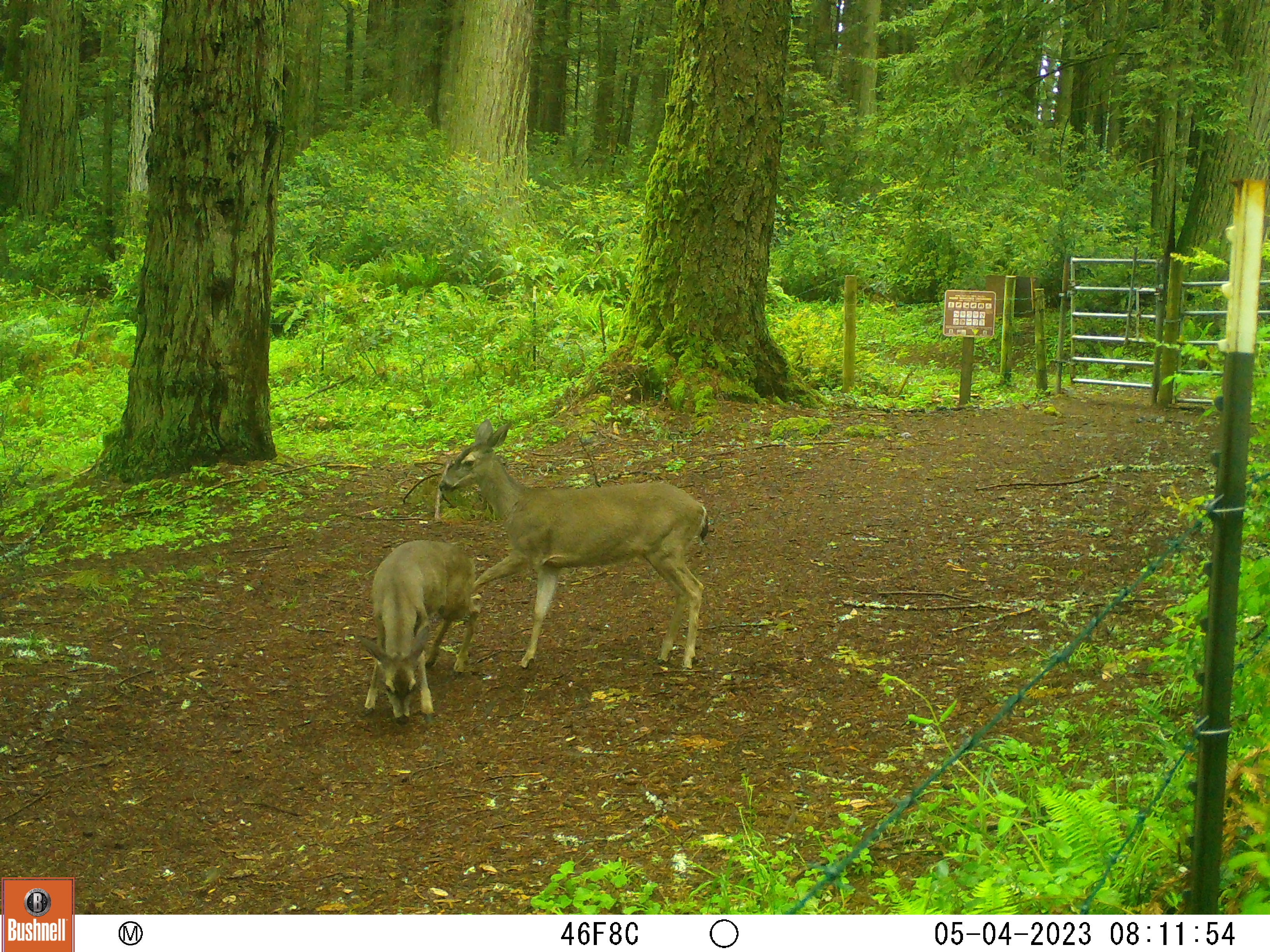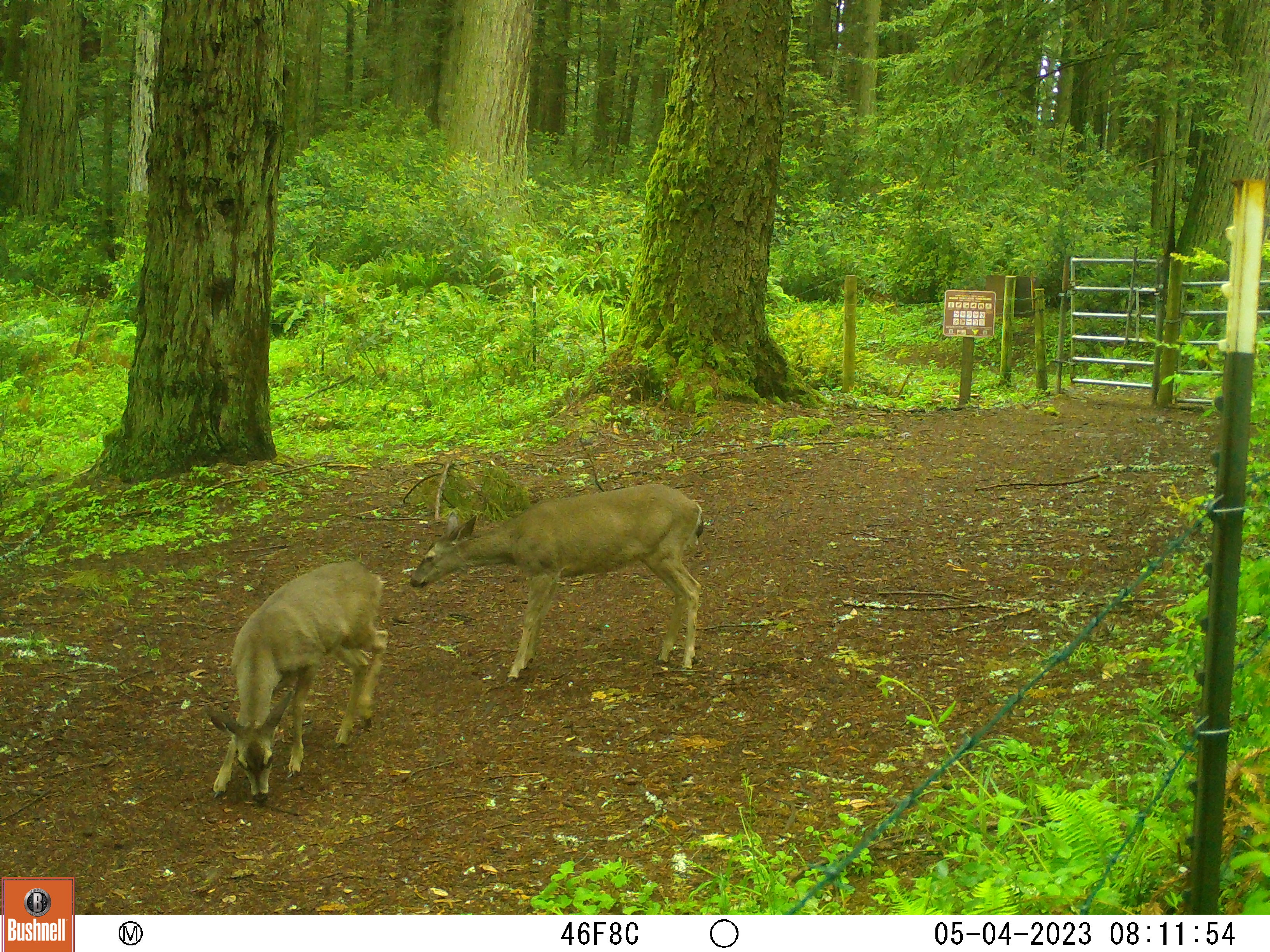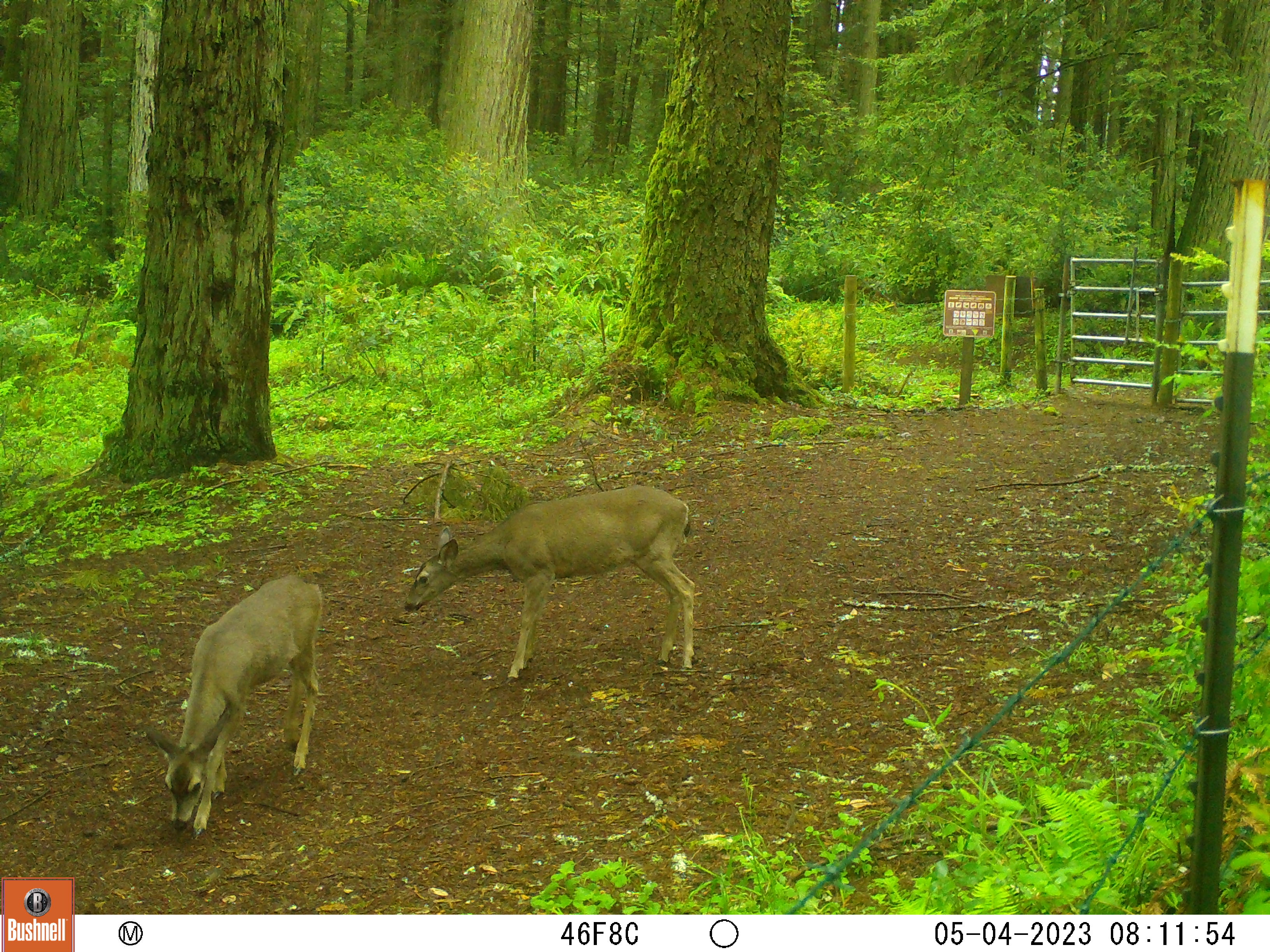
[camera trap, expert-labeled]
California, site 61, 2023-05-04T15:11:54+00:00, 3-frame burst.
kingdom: Animalia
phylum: Chordata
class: Mammalia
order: Artiodactyla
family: Cervidae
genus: Odocoileus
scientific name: Odocoileus hemionus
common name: mule deer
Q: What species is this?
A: Mule deer (Odocoileus hemionus).